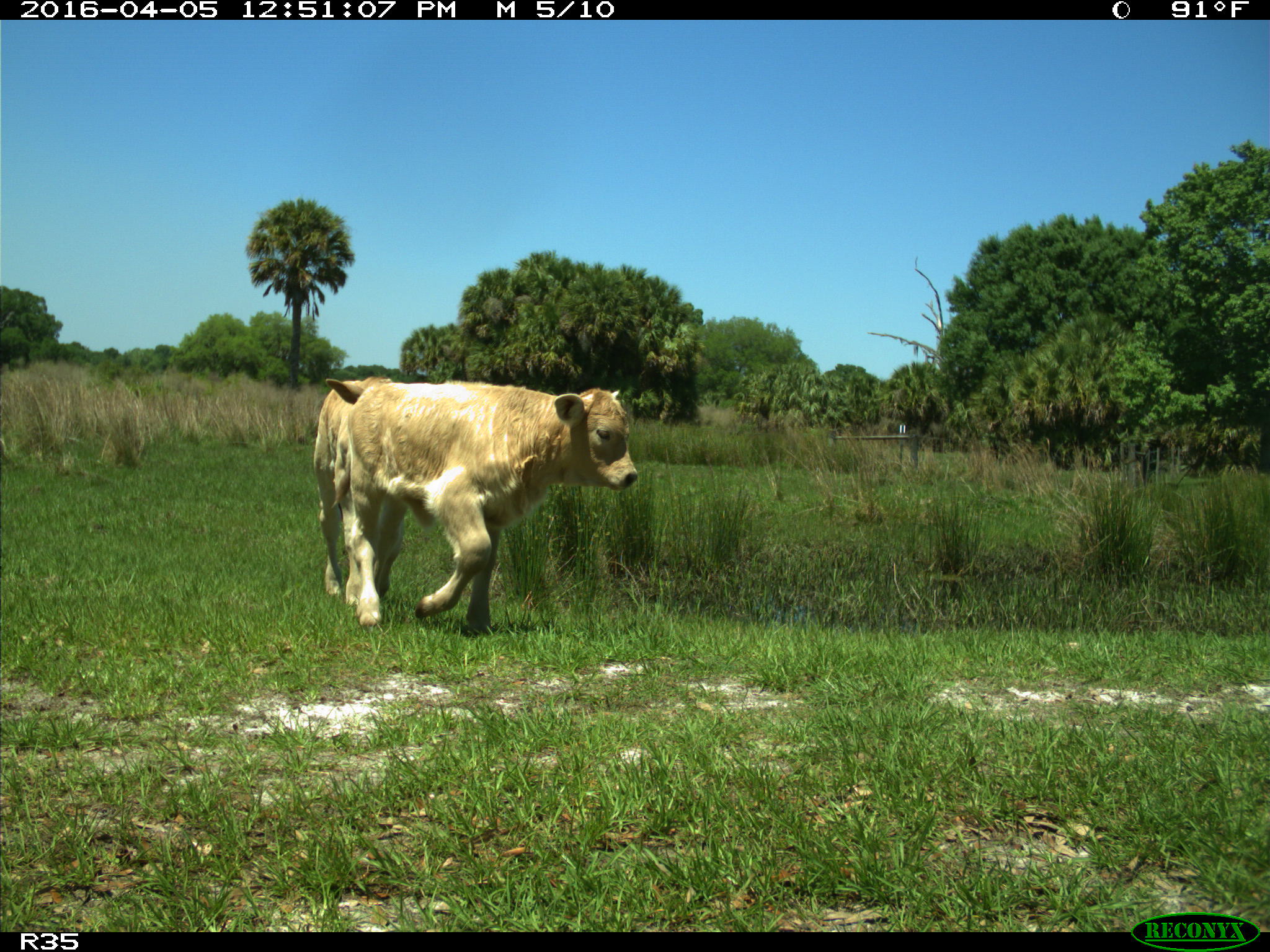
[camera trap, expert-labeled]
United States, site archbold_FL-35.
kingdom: Animalia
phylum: Chordata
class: Mammalia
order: Artiodactyla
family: Bovidae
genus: Bos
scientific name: Bos taurus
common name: domestic cow